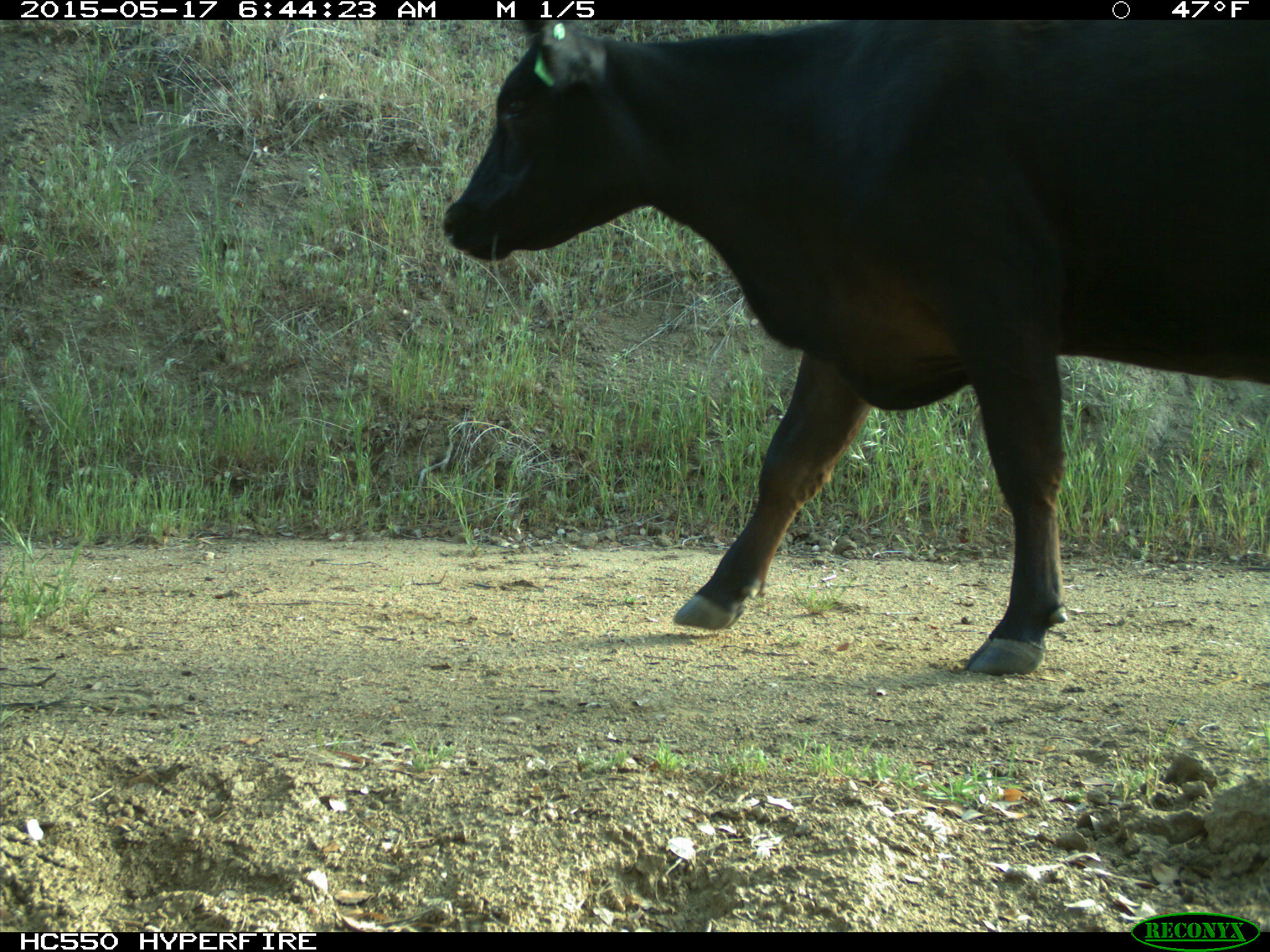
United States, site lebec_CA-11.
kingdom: Animalia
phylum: Chordata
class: Mammalia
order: Artiodactyla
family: Bovidae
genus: Bos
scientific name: Bos taurus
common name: domestic cow